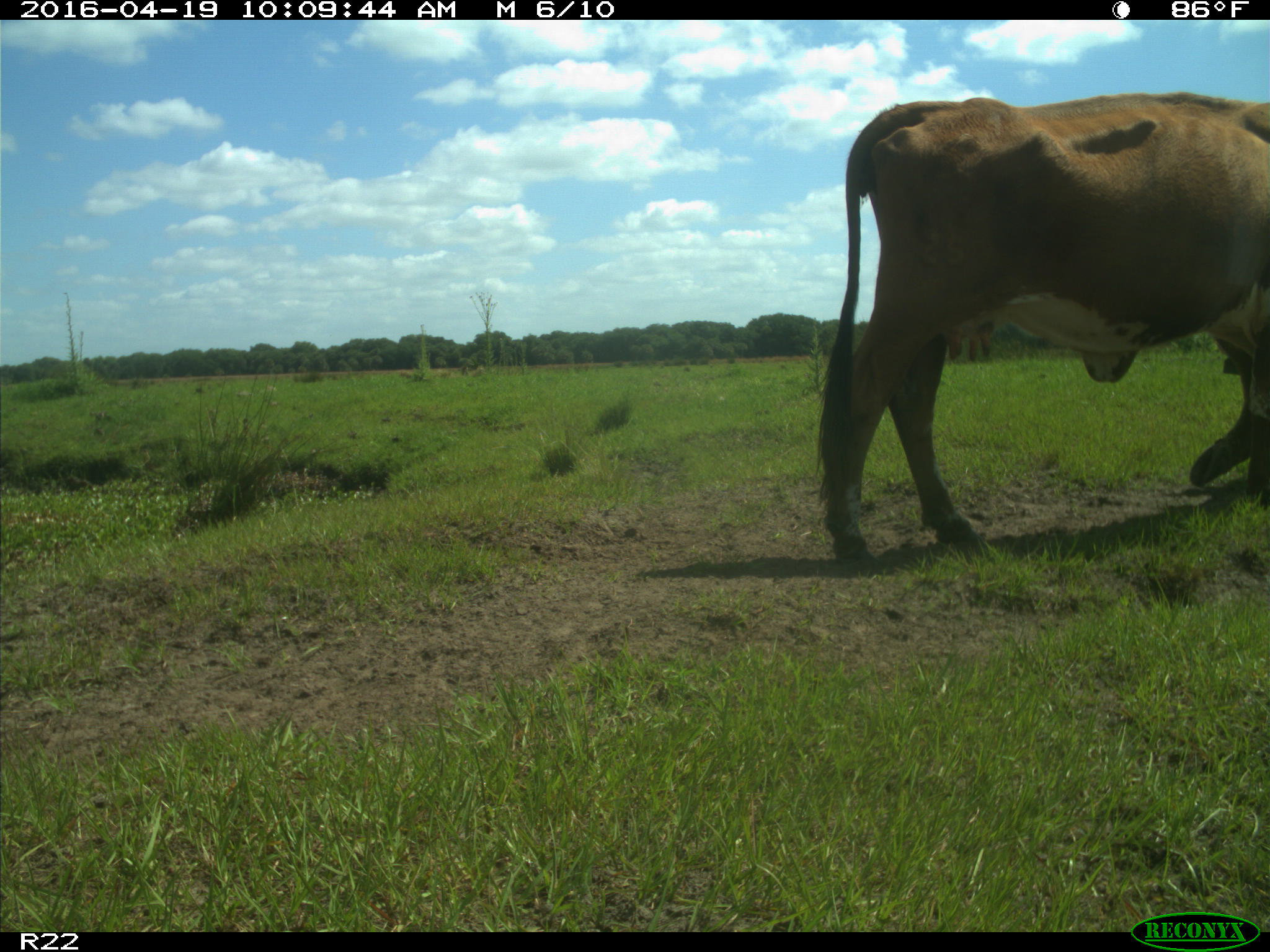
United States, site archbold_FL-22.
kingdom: Animalia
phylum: Chordata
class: Mammalia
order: Artiodactyla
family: Bovidae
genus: Bos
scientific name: Bos taurus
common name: domestic cow